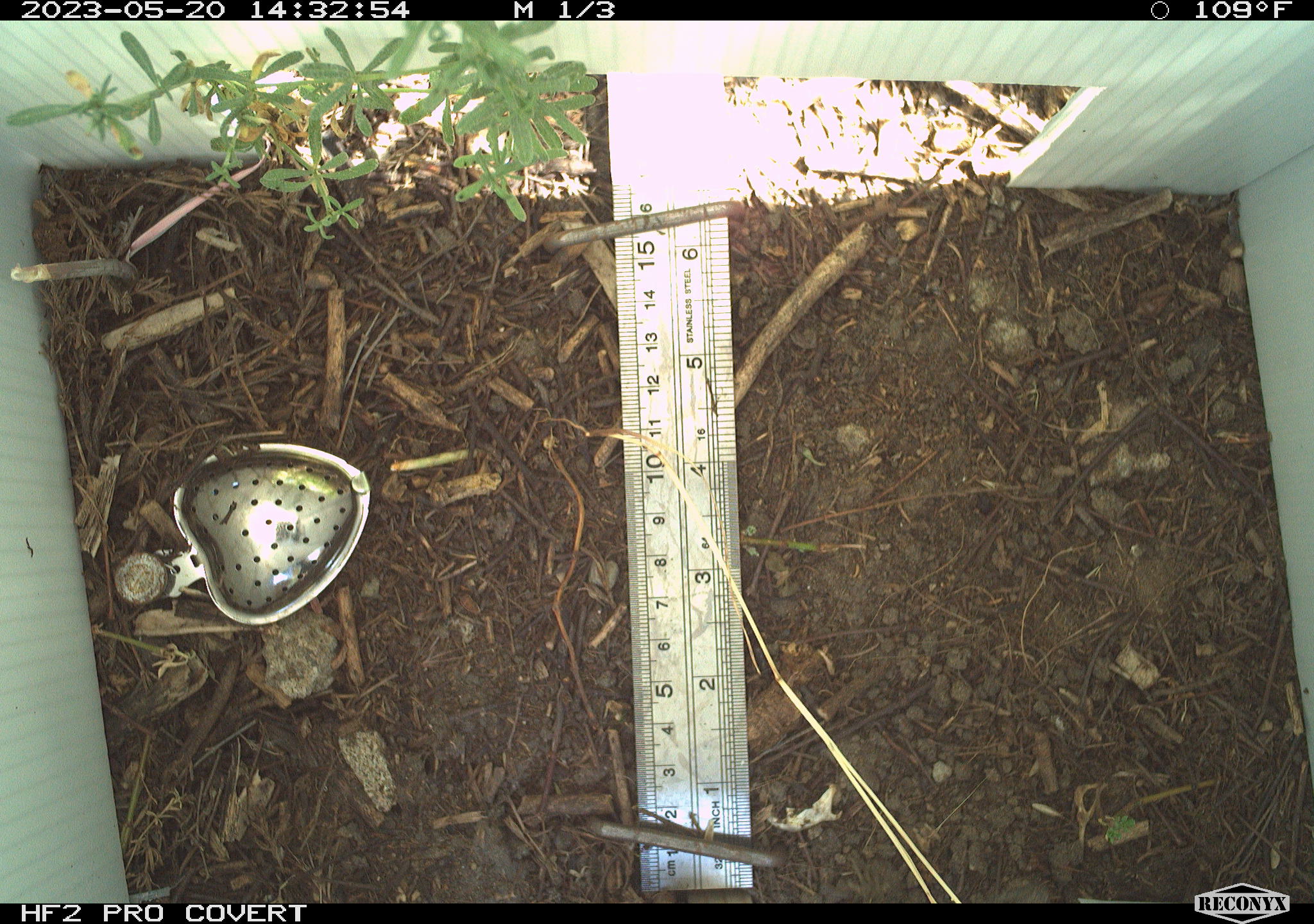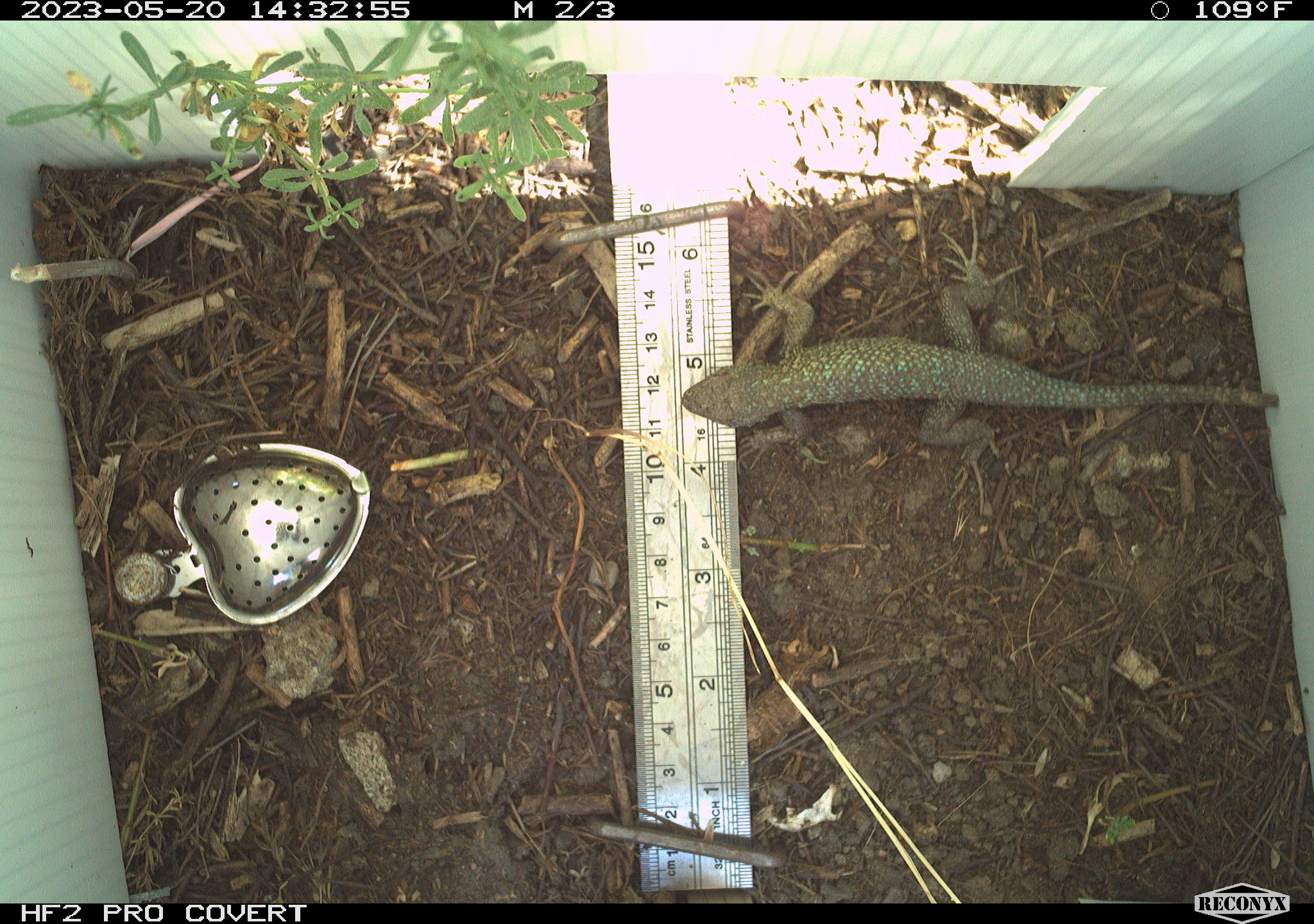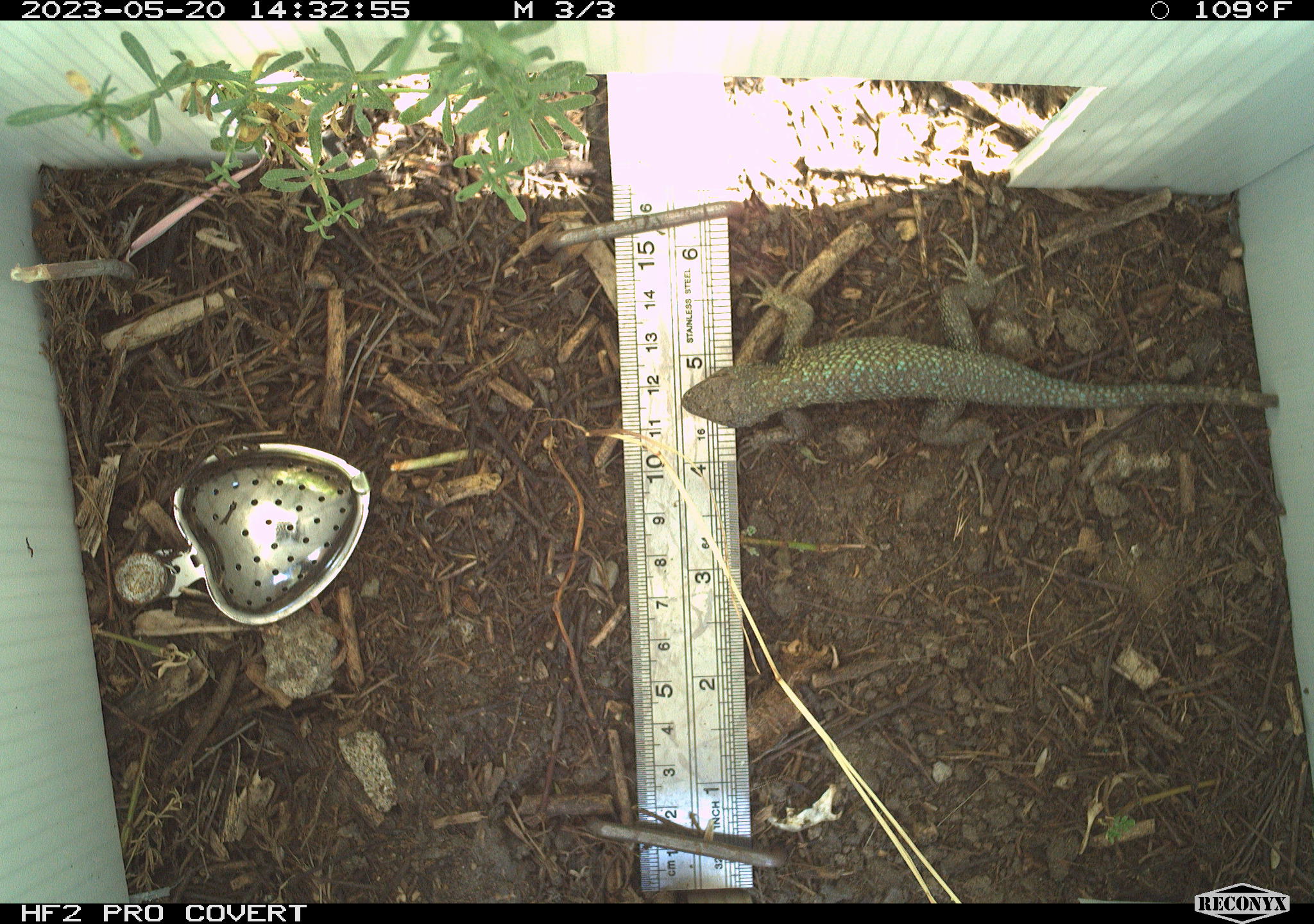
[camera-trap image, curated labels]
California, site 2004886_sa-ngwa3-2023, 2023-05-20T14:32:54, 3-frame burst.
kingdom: Animalia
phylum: Chordata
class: Reptilia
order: Squamata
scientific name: Squamata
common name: lizards and snakes